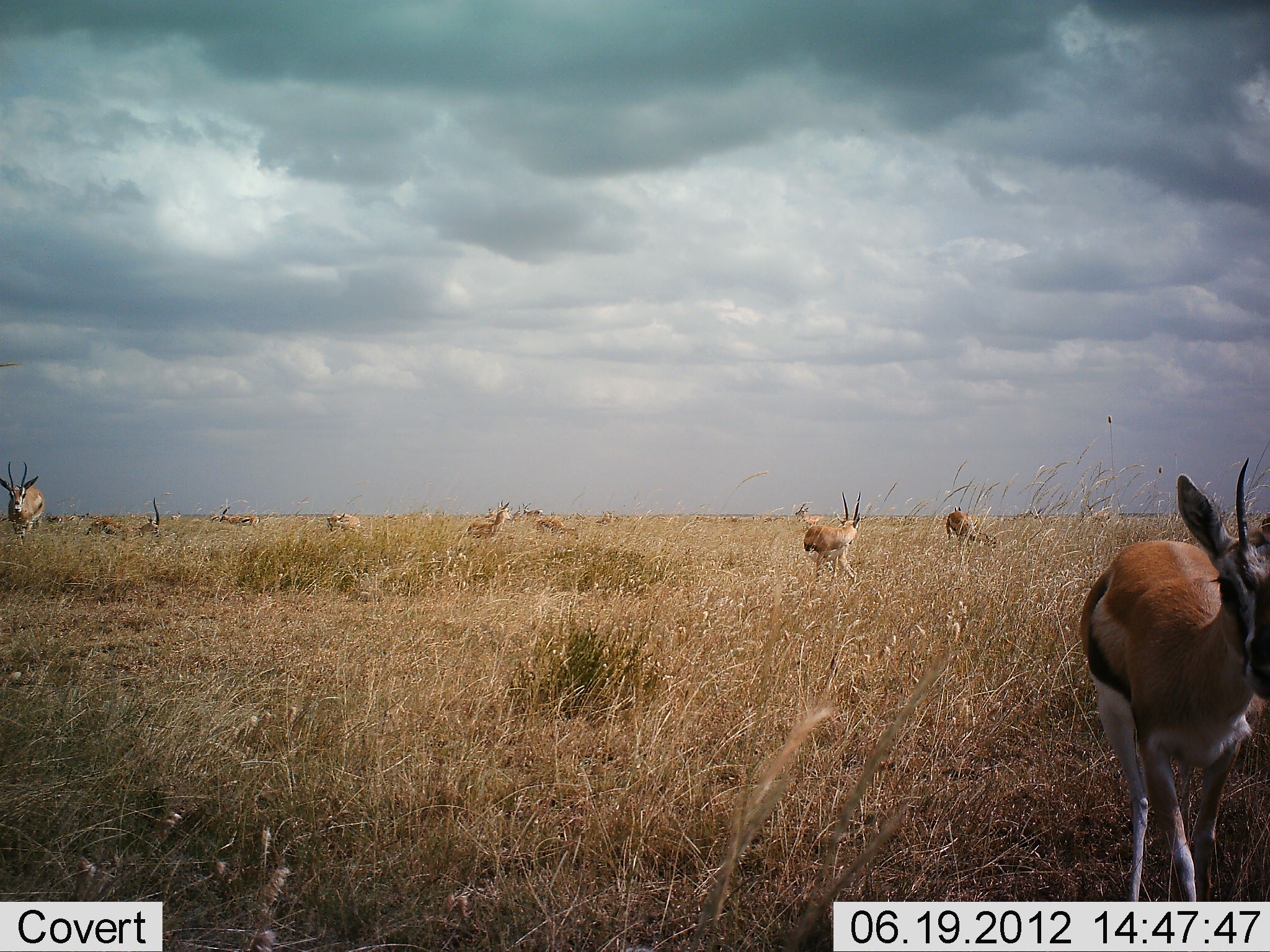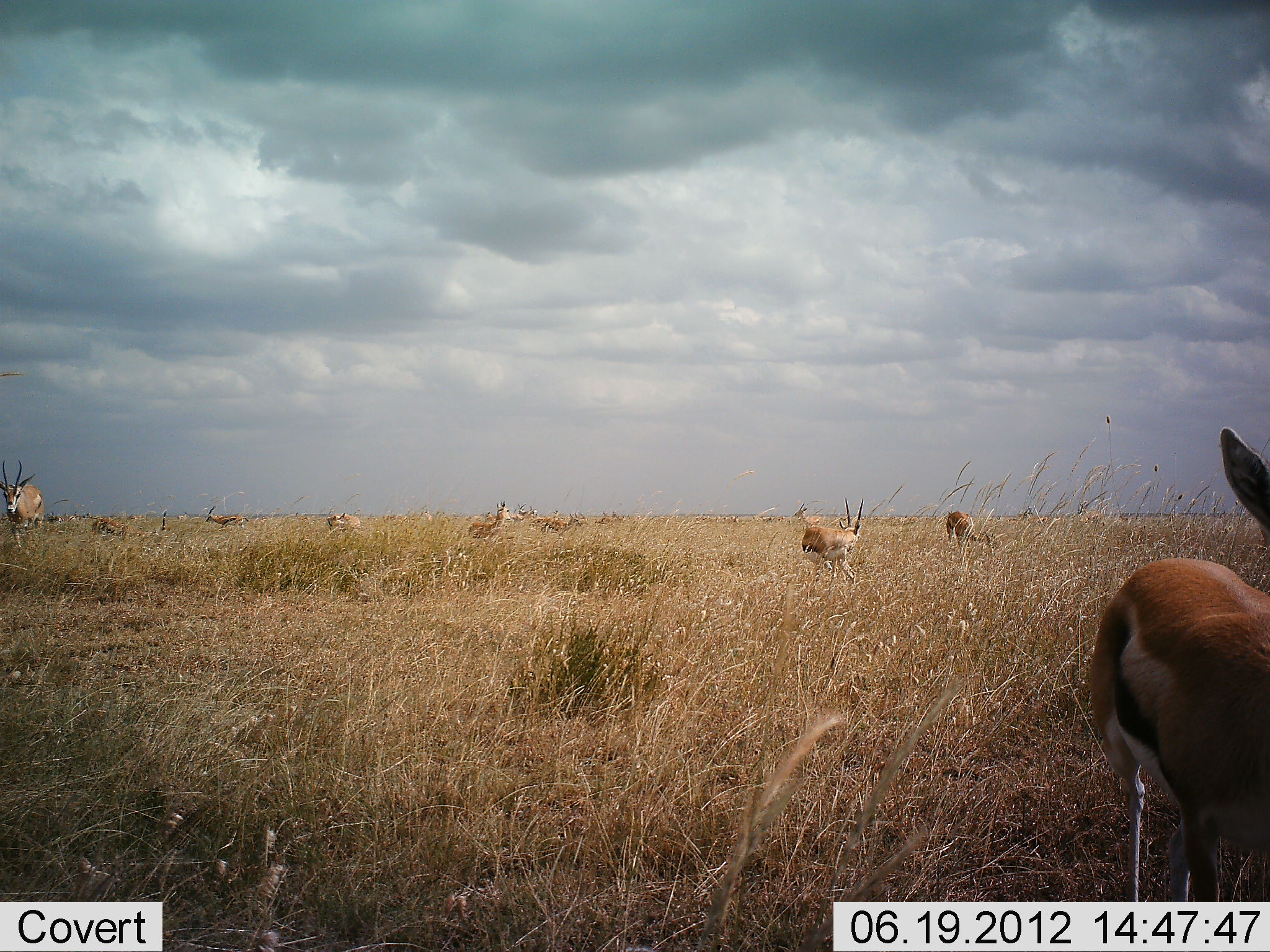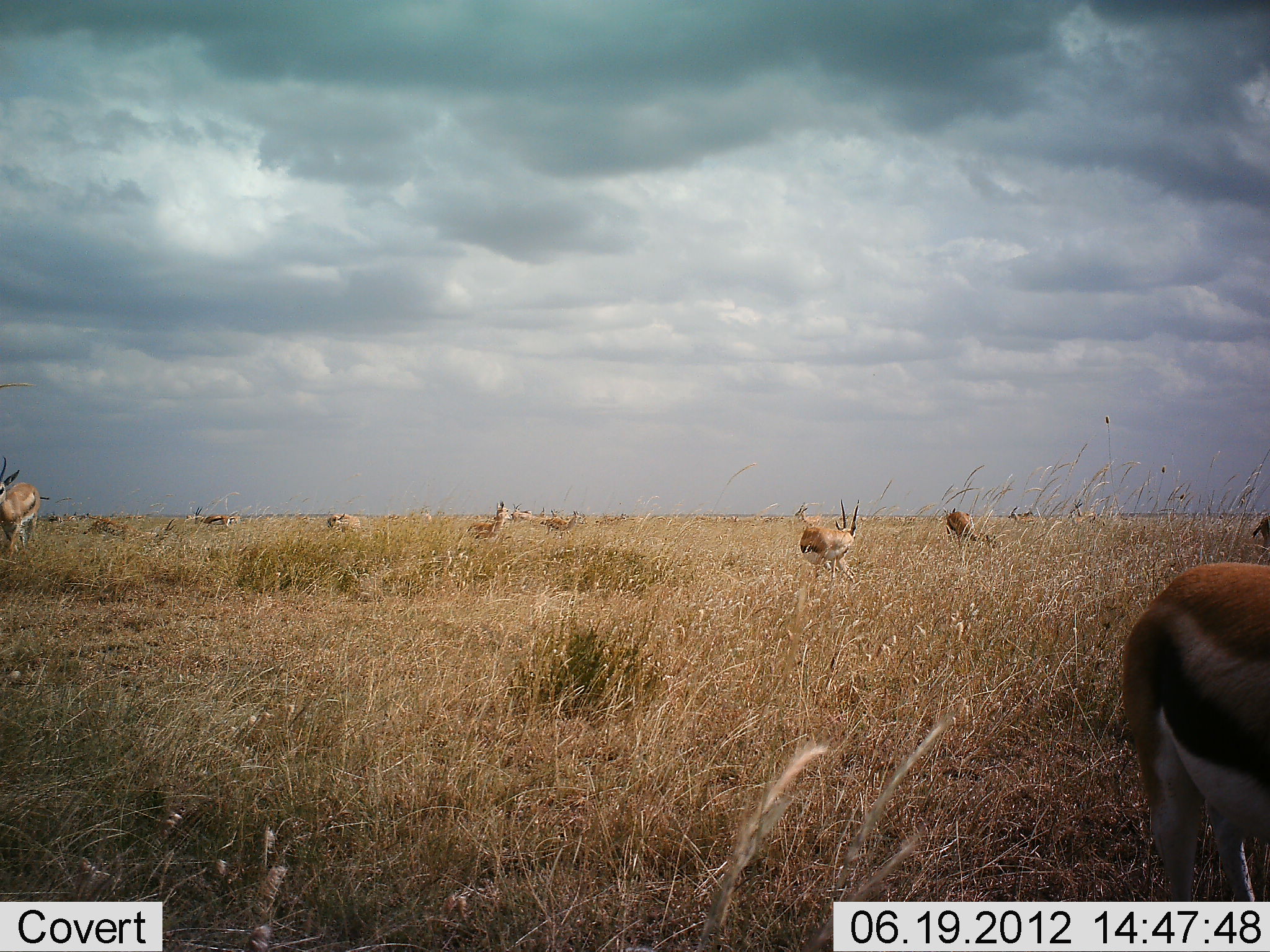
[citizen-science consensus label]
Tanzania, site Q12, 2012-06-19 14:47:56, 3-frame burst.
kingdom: Animalia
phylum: Chordata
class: Mammalia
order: Artiodactyla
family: Bovidae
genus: Eudorcas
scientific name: Eudorcas thomsonii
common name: thomson's gazelle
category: gazellethomsons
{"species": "gazellethomsons (thomson's gazelle) (Eudorcas thomsonii)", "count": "11-50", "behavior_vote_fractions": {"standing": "80%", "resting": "0%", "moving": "70%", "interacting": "0%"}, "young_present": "0%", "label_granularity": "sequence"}